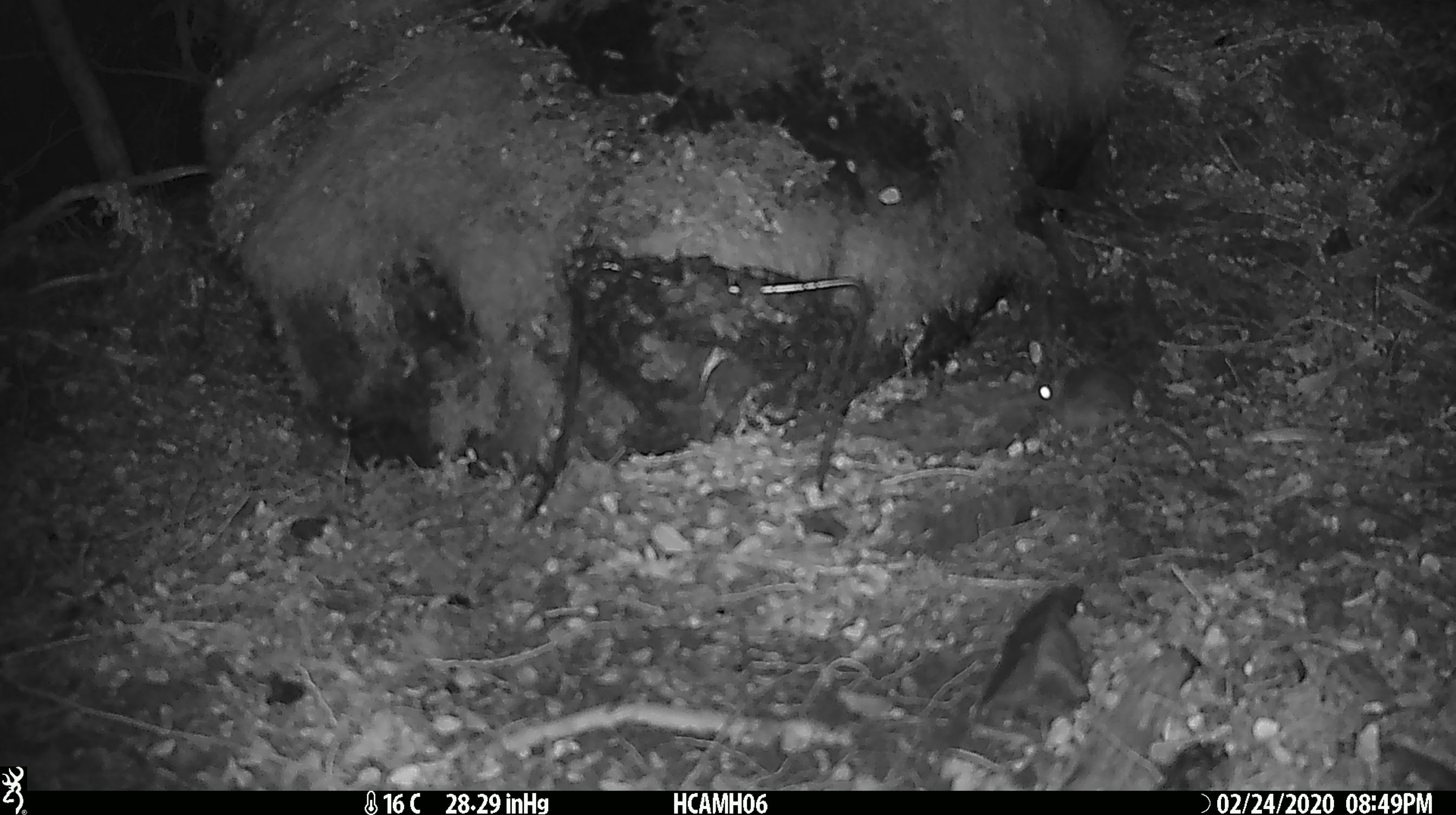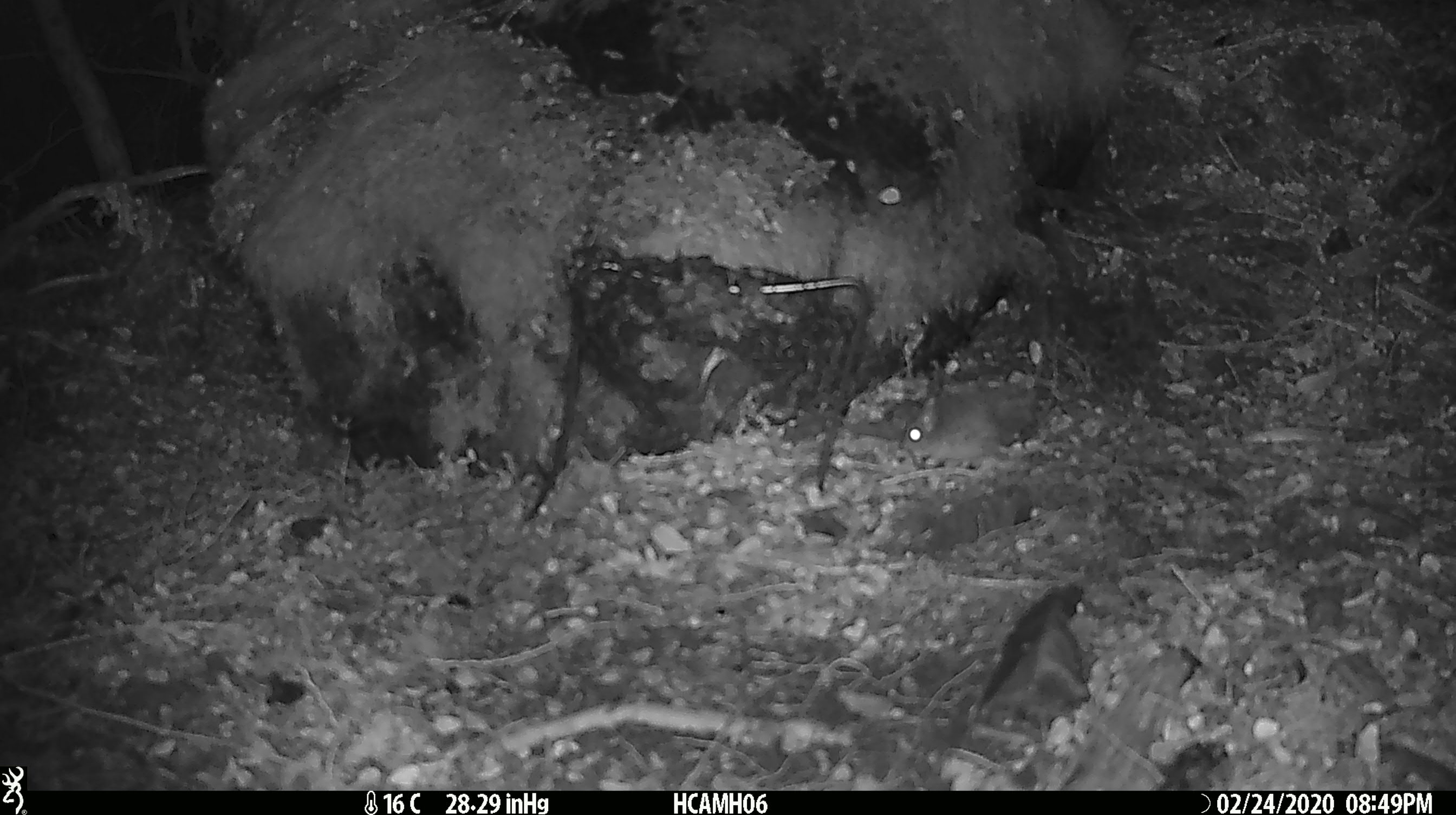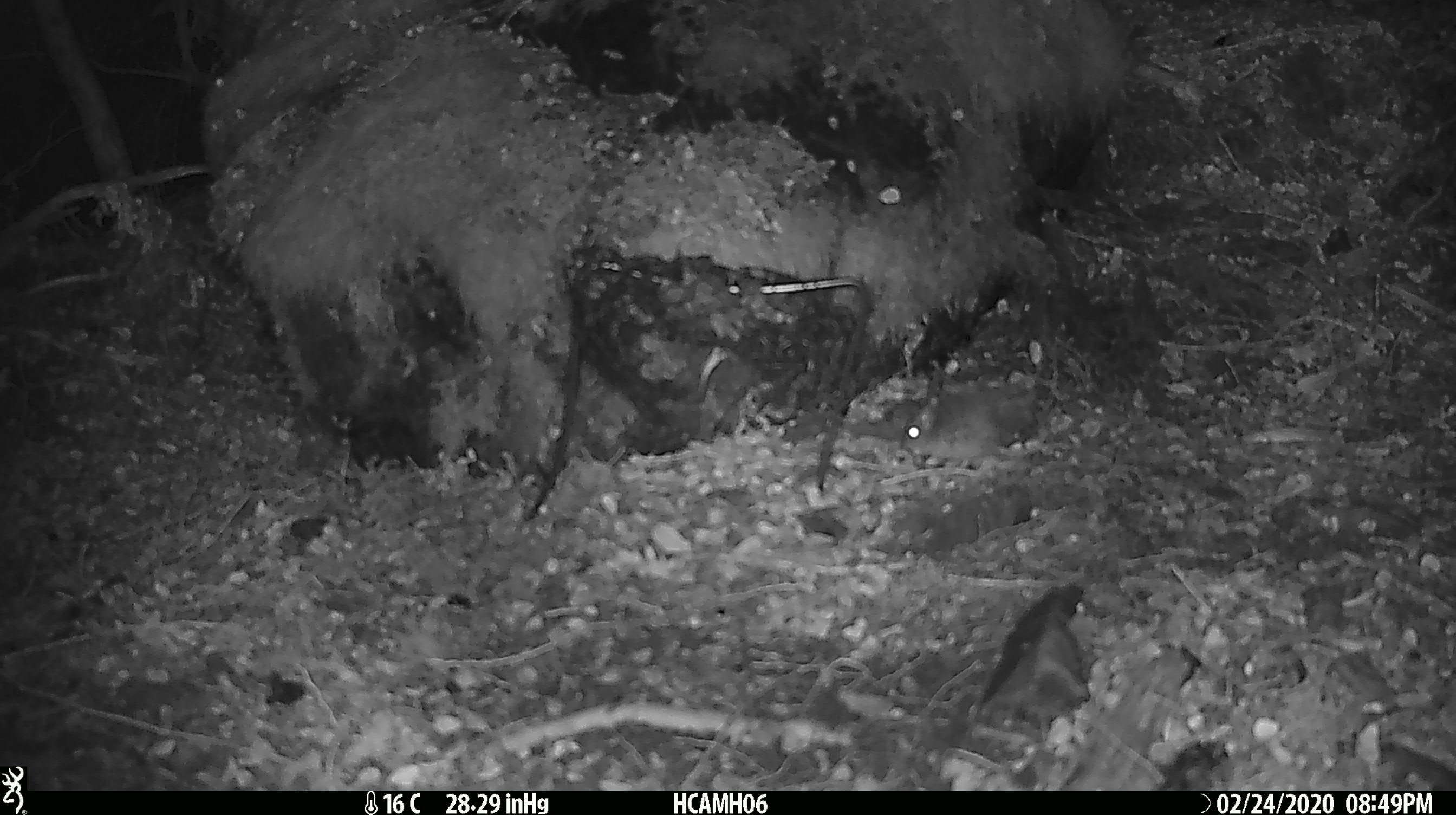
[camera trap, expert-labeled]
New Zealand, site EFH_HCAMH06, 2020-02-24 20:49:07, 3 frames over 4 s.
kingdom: Animalia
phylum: Chordata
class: Mammalia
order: Rodentia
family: Muridae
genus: Mus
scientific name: Mus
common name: mouse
Mouse (Mus).